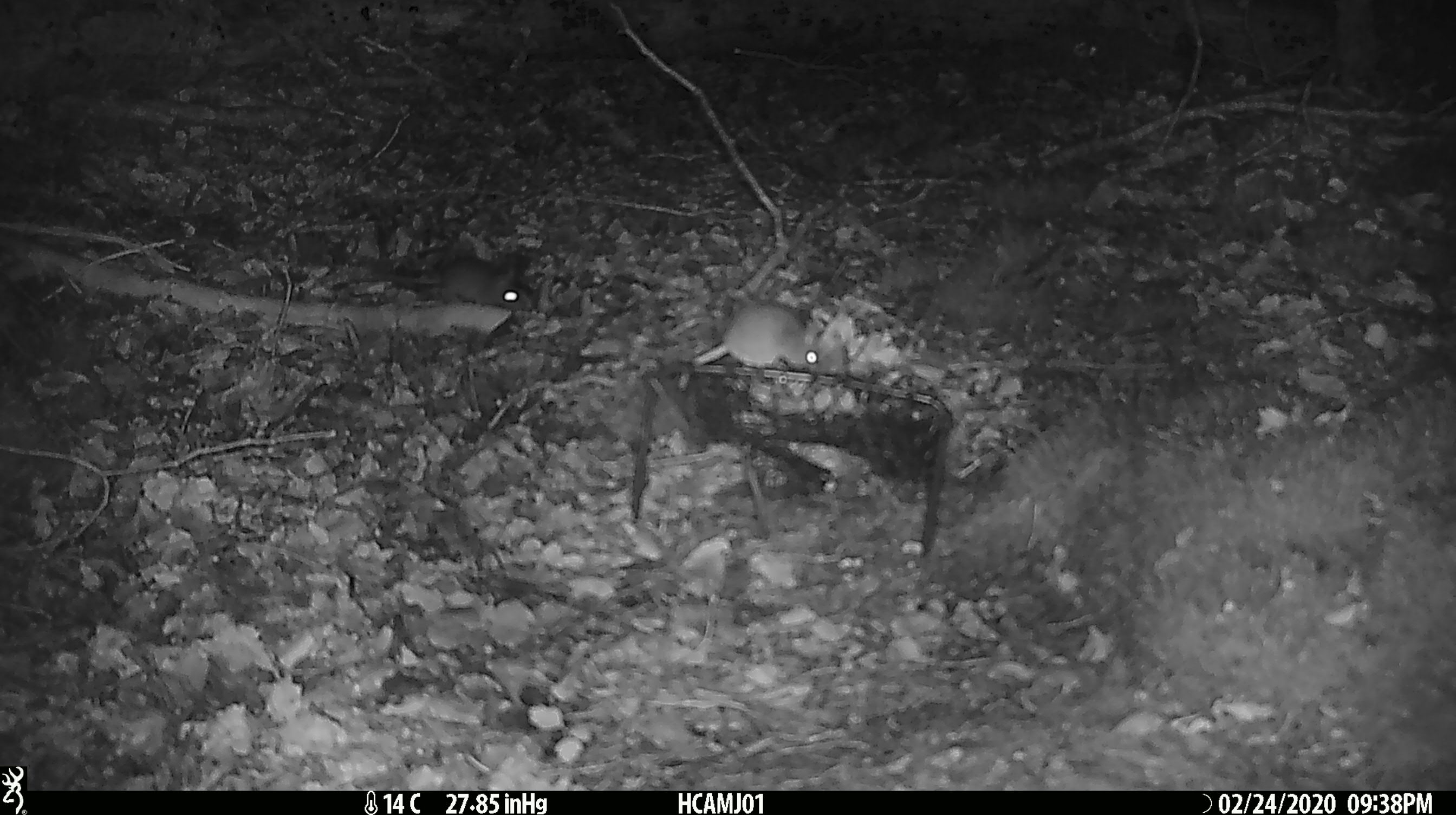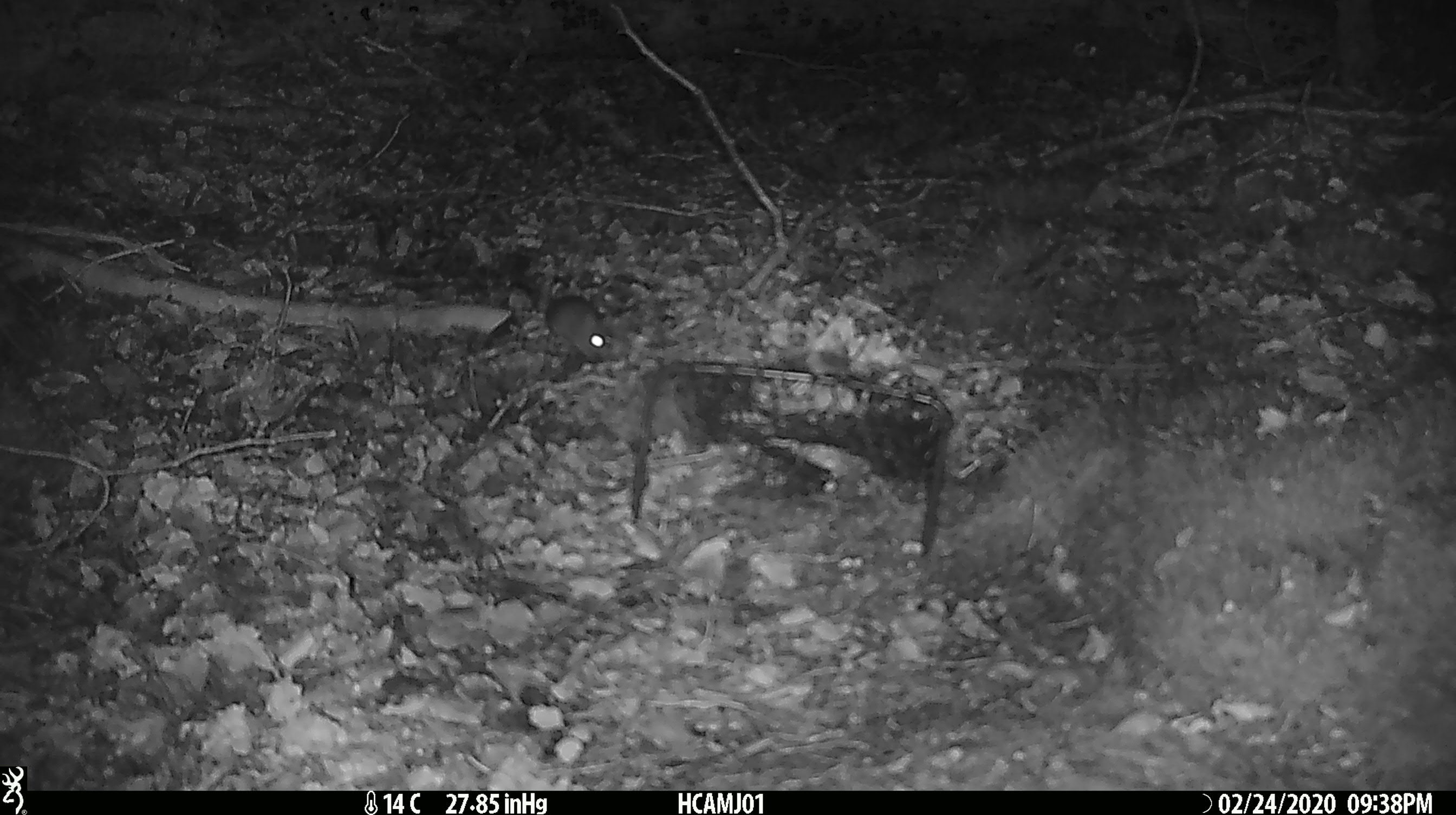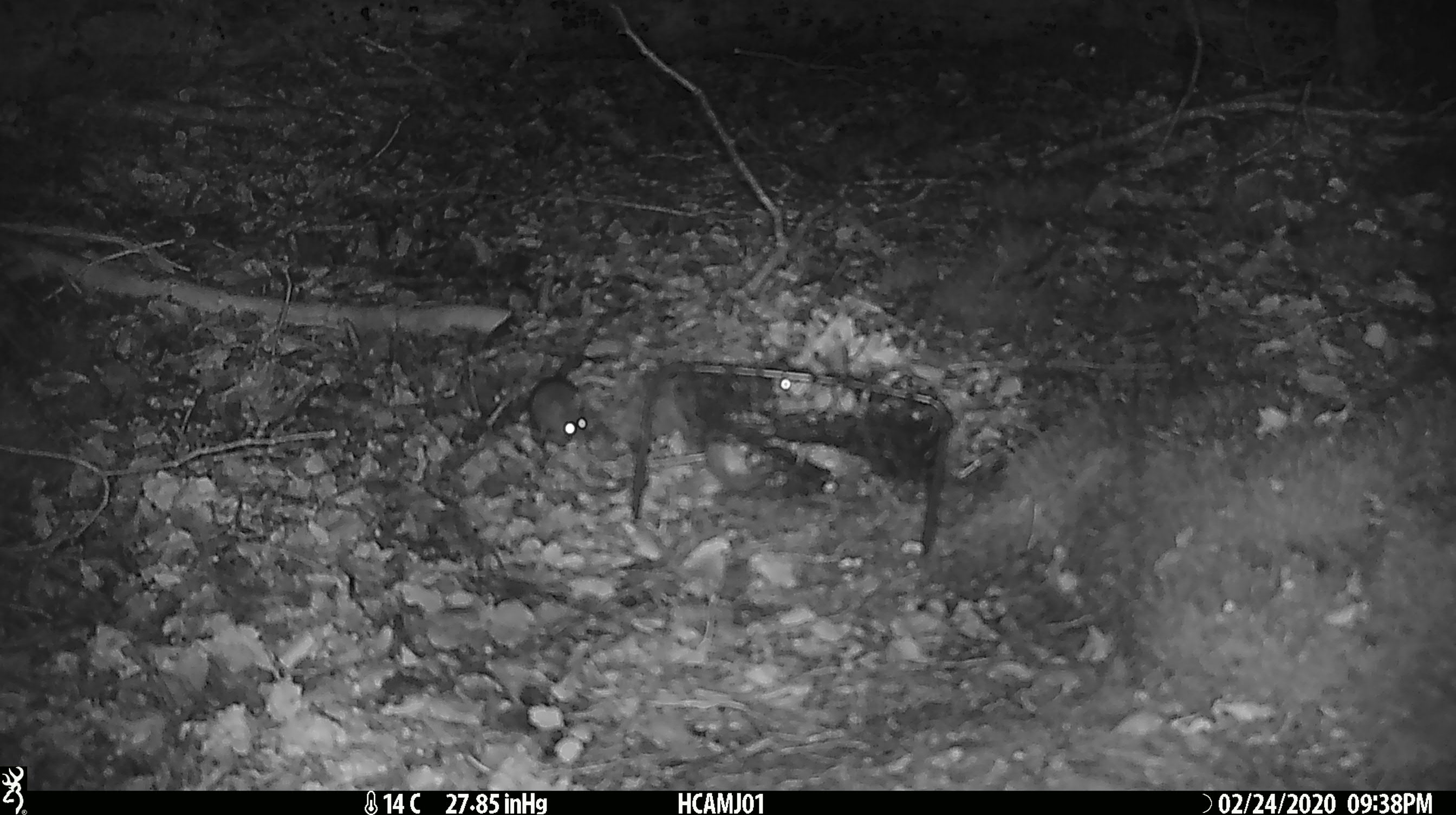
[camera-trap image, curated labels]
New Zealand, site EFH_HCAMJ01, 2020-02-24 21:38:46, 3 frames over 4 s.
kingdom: Animalia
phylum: Chordata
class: Mammalia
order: Rodentia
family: Muridae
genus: Mus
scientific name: Mus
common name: mouse